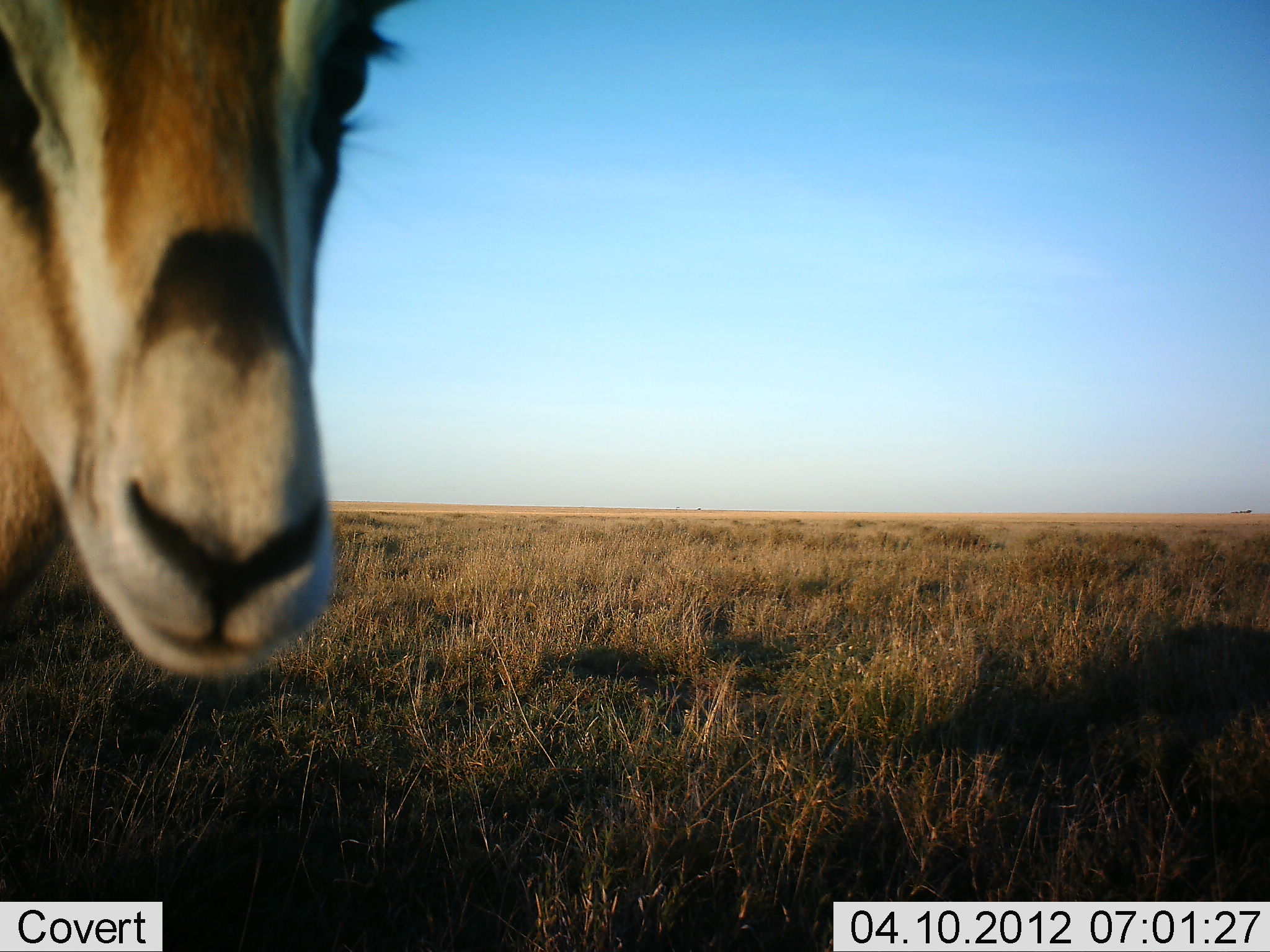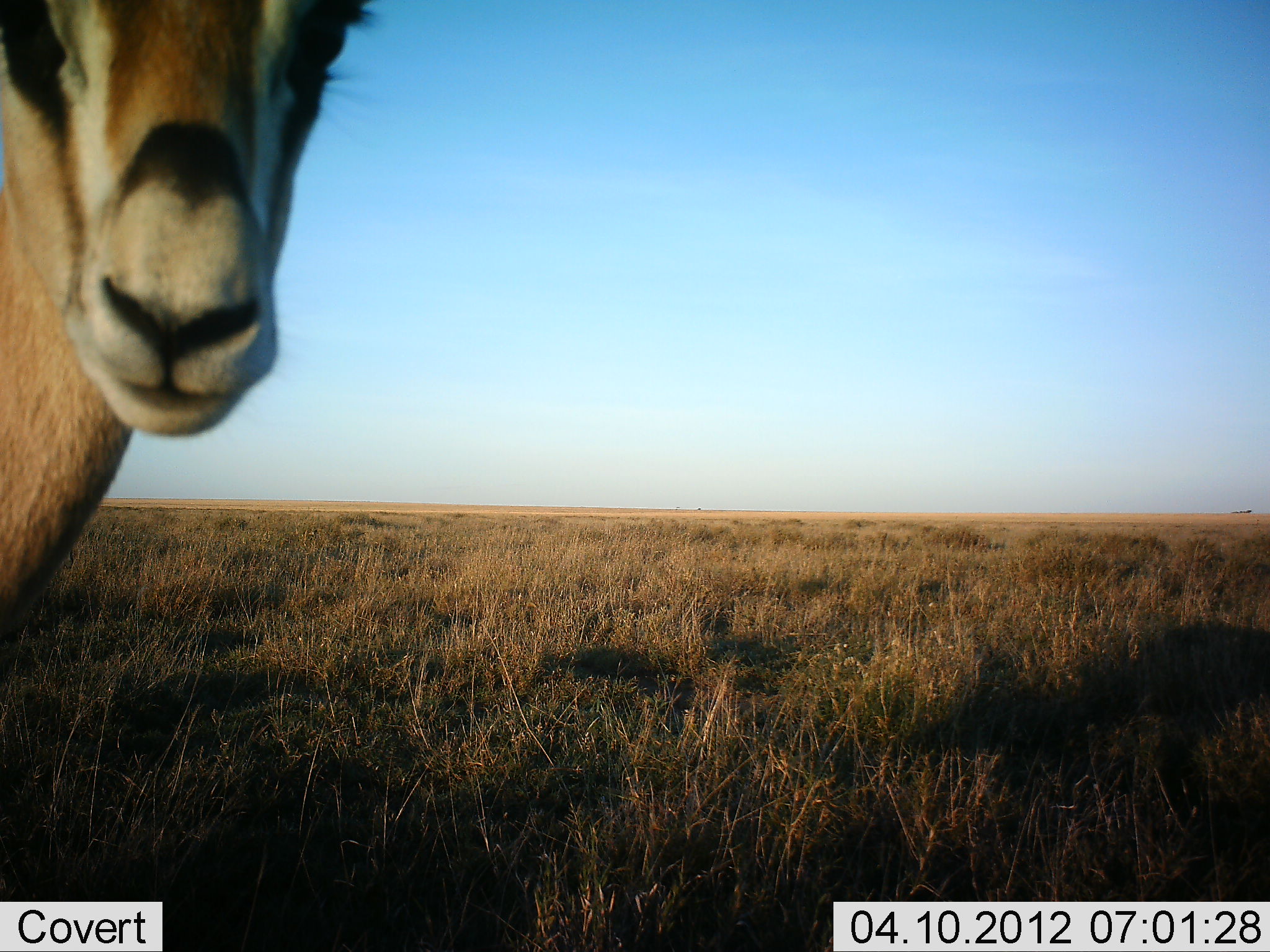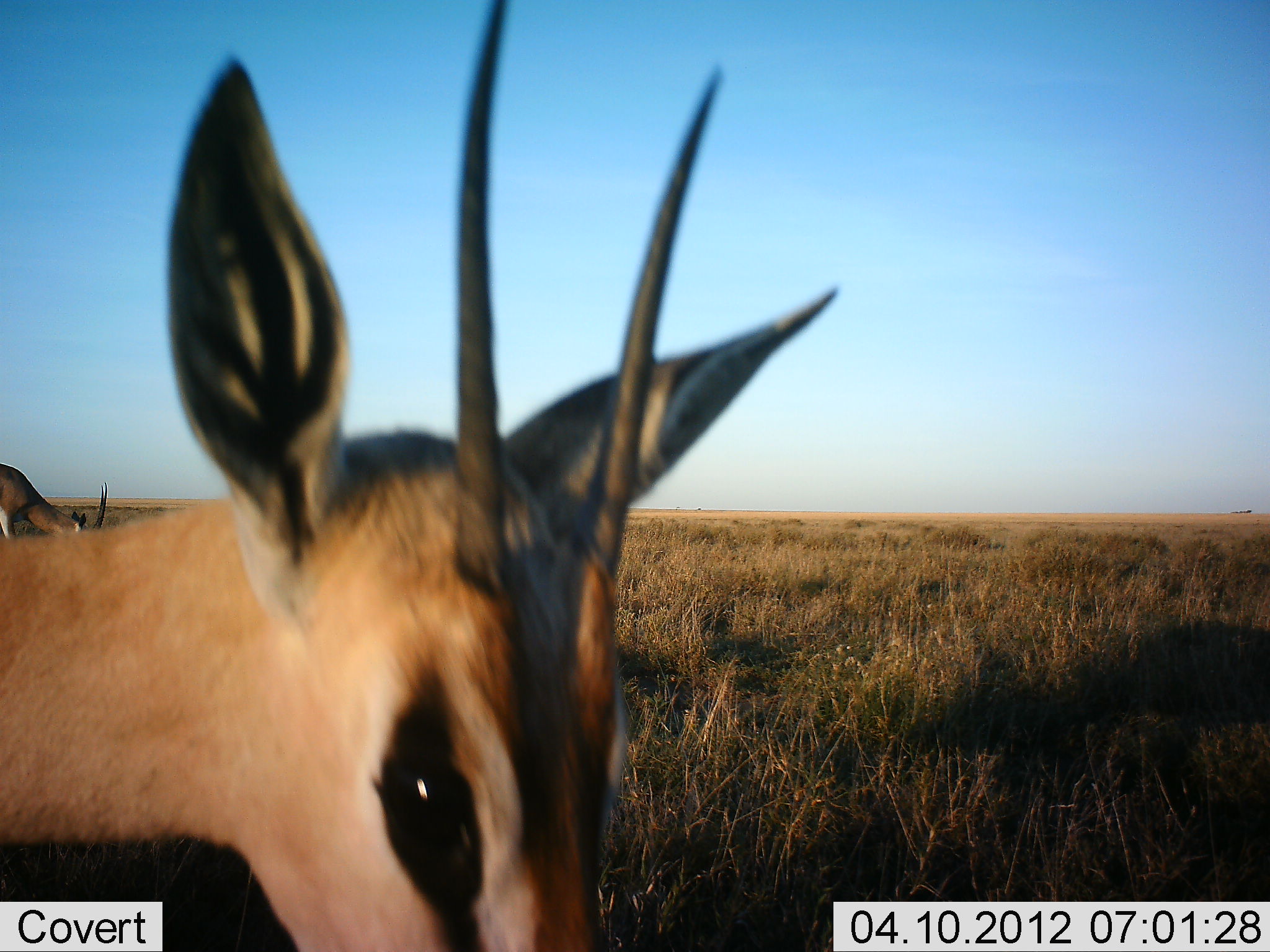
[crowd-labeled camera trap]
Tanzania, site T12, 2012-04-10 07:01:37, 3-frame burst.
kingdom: Animalia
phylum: Chordata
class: Mammalia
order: Artiodactyla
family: Bovidae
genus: Nanger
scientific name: Nanger granti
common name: grant's gazelle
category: gazellegrants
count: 1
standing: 78%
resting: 0%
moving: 9%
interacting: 4%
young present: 0%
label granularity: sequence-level